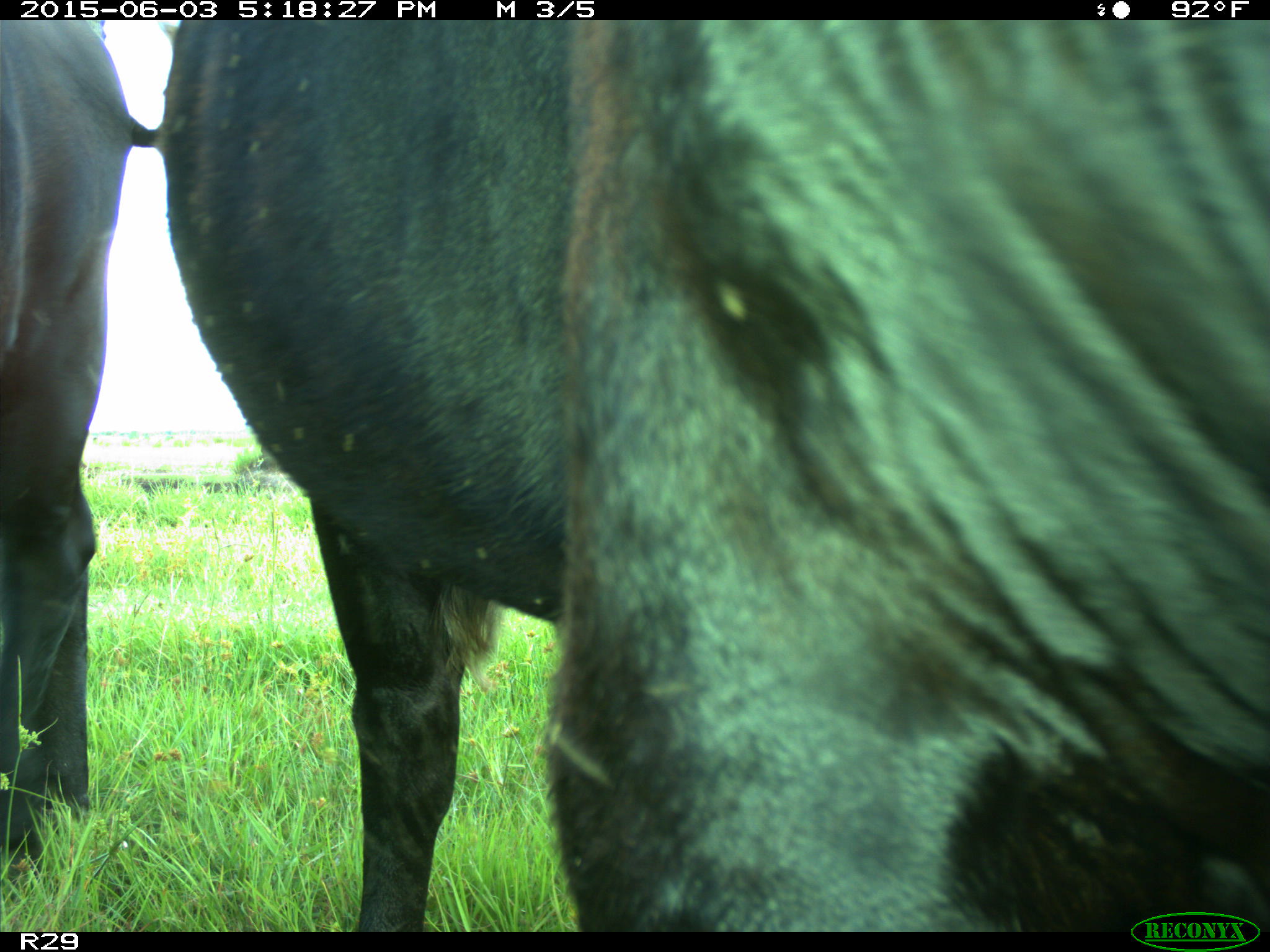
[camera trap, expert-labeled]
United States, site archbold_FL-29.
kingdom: Animalia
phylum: Chordata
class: Mammalia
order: Artiodactyla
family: Bovidae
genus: Bos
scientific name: Bos taurus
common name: domestic cow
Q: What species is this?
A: Bos taurus (domestic cow).